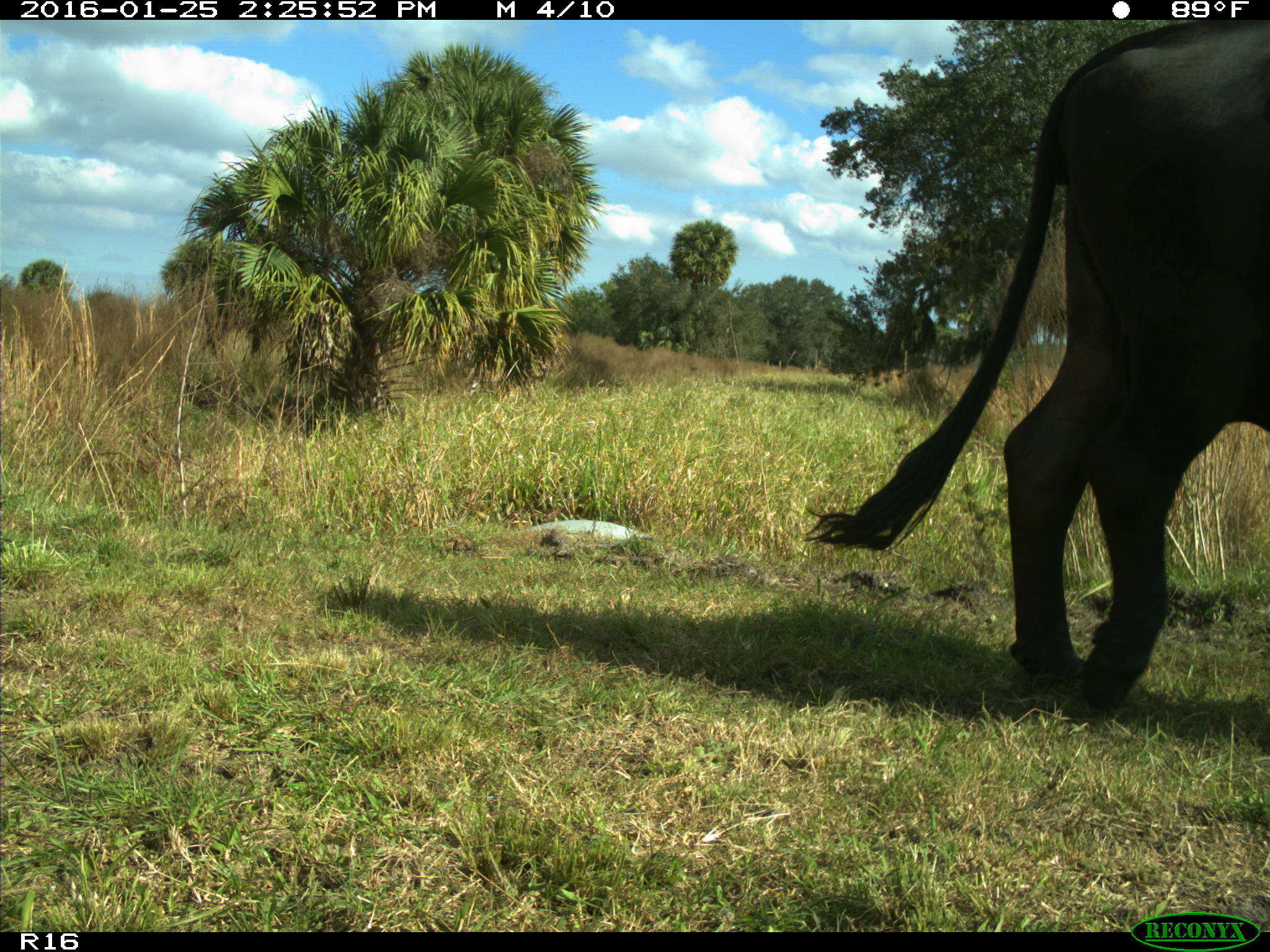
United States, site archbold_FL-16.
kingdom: Animalia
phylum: Chordata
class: Mammalia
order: Artiodactyla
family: Bovidae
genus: Bos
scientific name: Bos taurus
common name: domestic cow